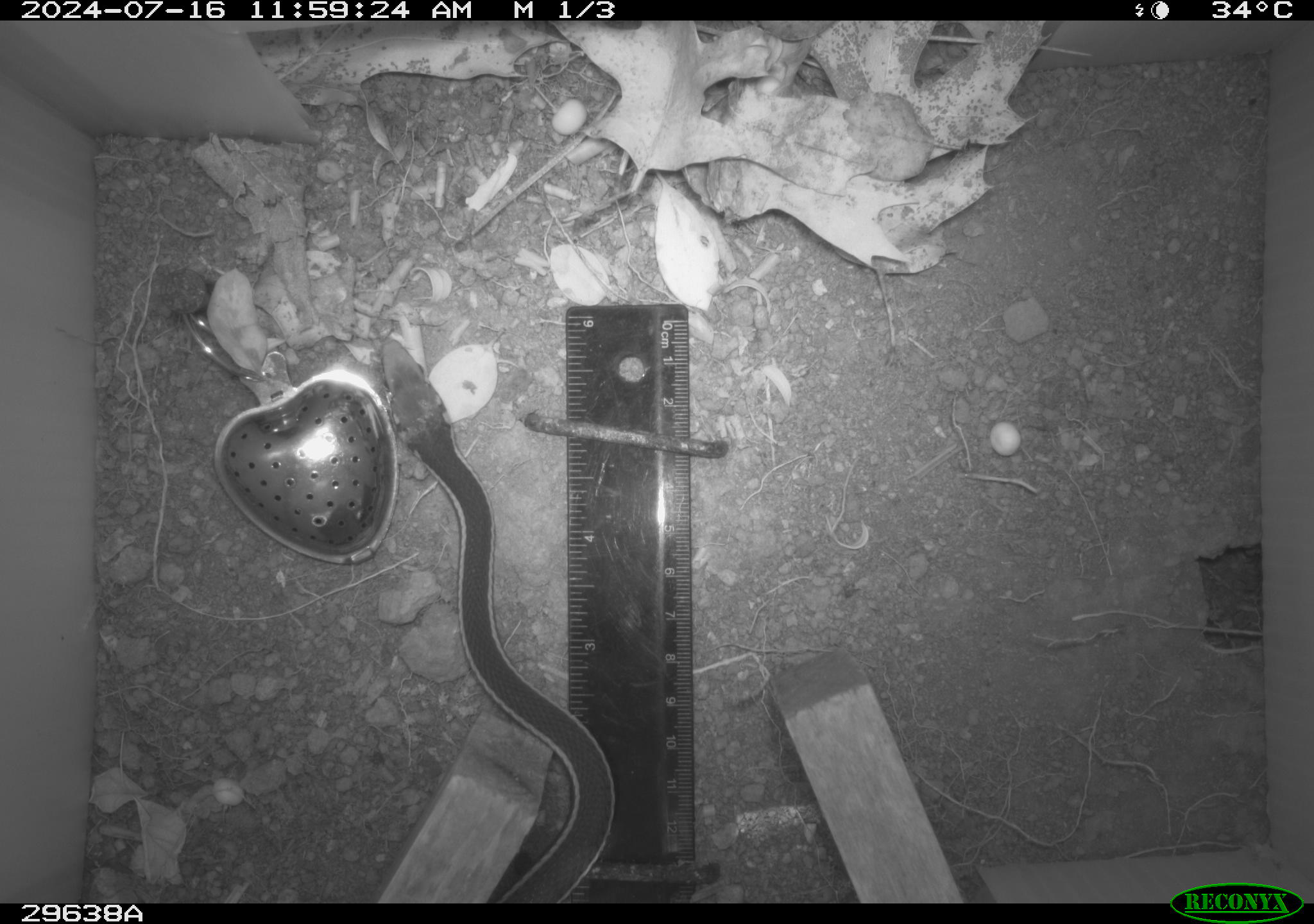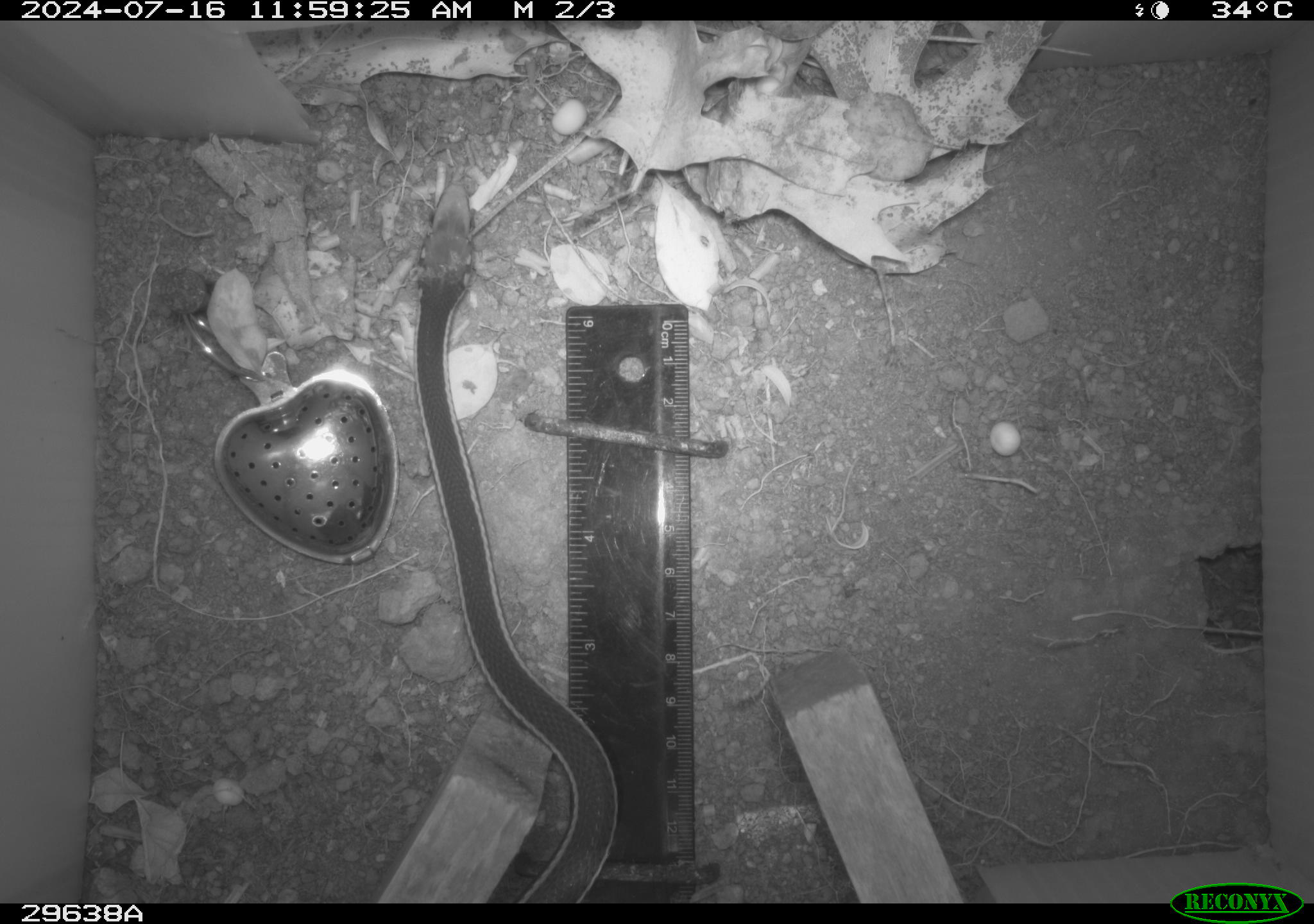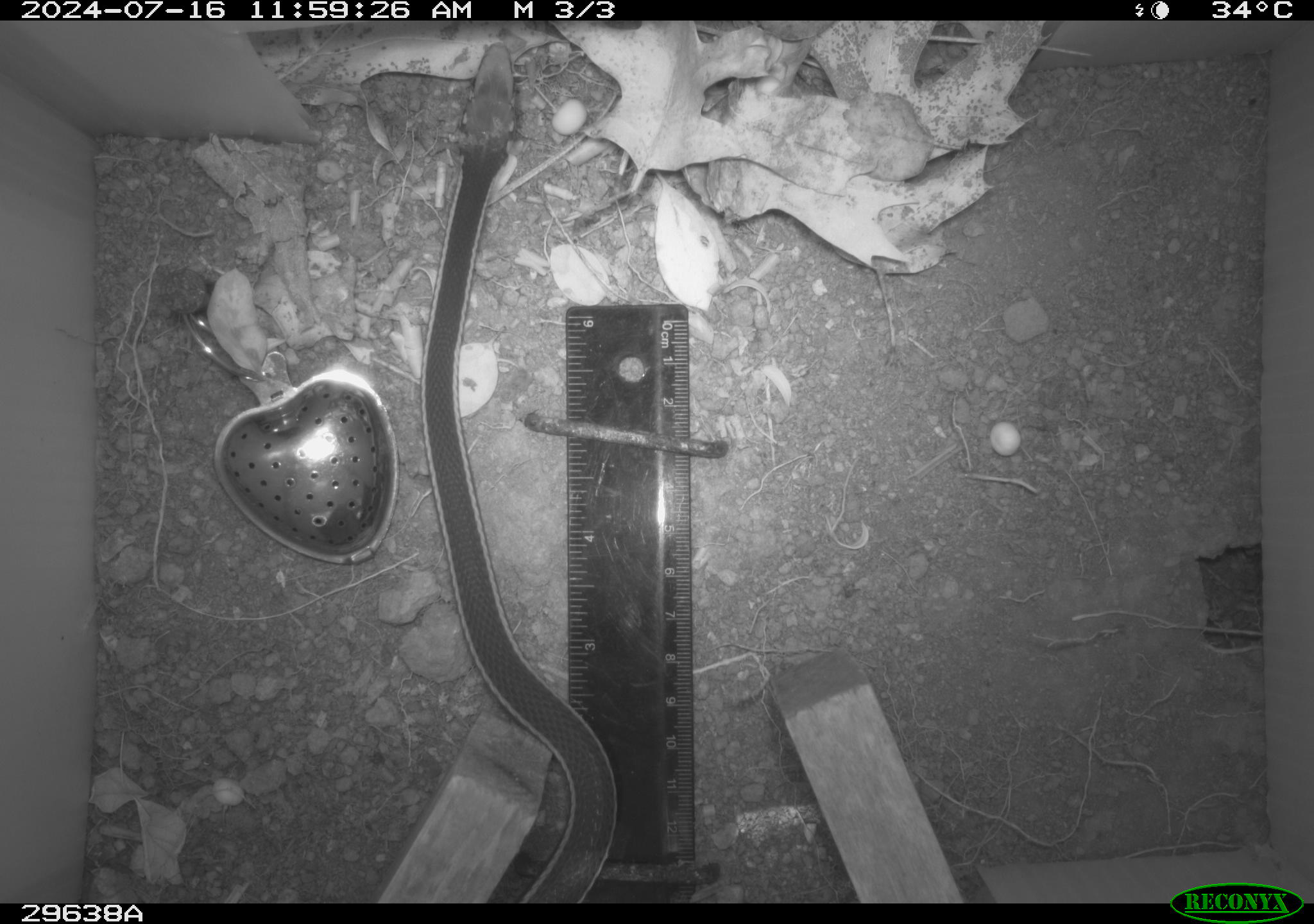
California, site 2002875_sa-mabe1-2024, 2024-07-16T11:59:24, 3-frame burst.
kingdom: Animalia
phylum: Chordata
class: Reptilia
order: Squamata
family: Colubridae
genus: Masticophis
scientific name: Masticophis lateralis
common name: striped racer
Striped racer (Masticophis lateralis).